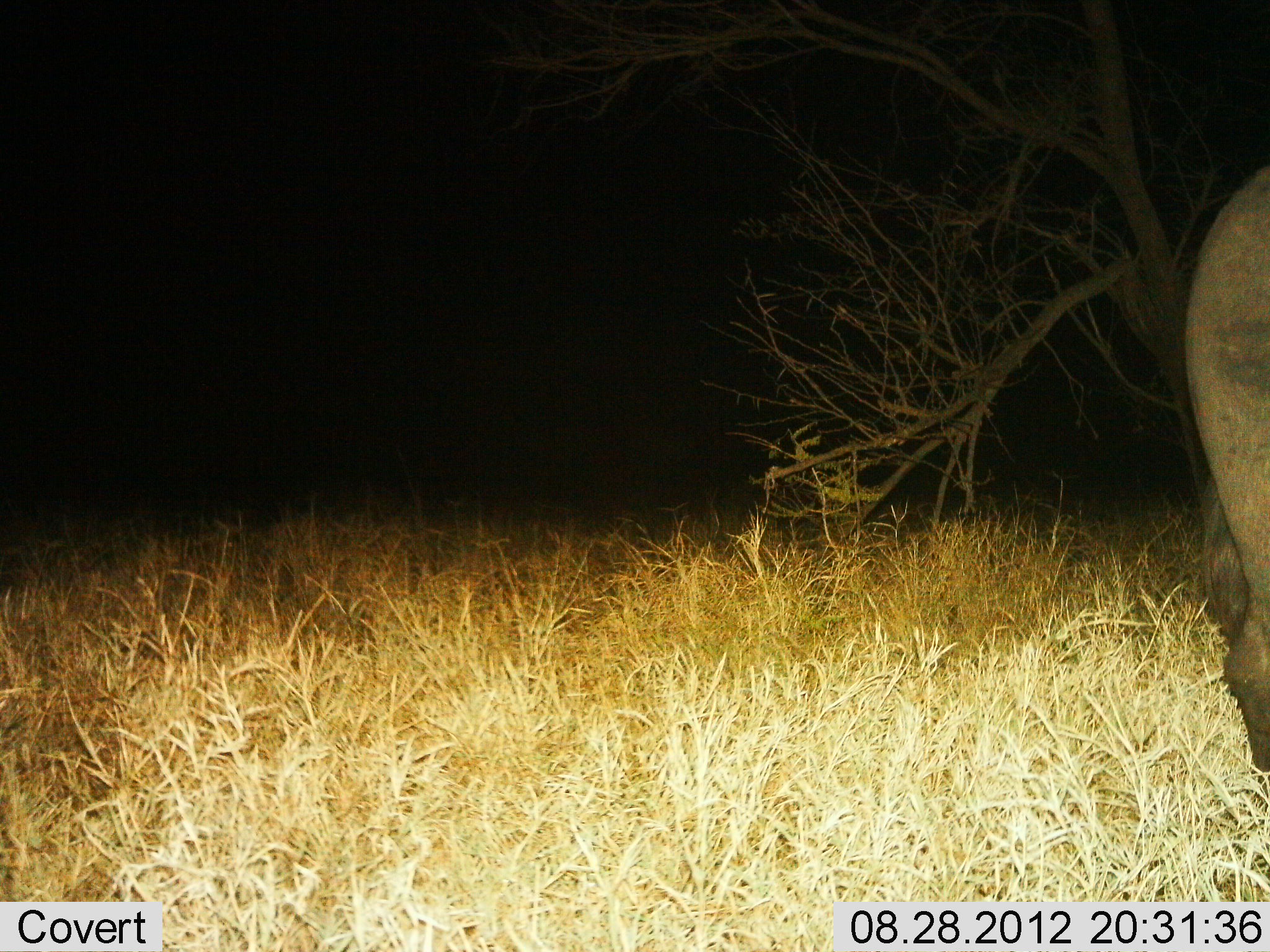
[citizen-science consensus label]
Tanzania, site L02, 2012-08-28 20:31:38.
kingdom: Animalia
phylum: Chordata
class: Mammalia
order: Artiodactyla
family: Bovidae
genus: Syncerus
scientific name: Syncerus caffer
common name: cape buffalo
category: buffalo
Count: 1.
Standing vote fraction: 100%.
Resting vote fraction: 0%.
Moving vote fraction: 0%.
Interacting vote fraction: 0%.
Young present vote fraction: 0%.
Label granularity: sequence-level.